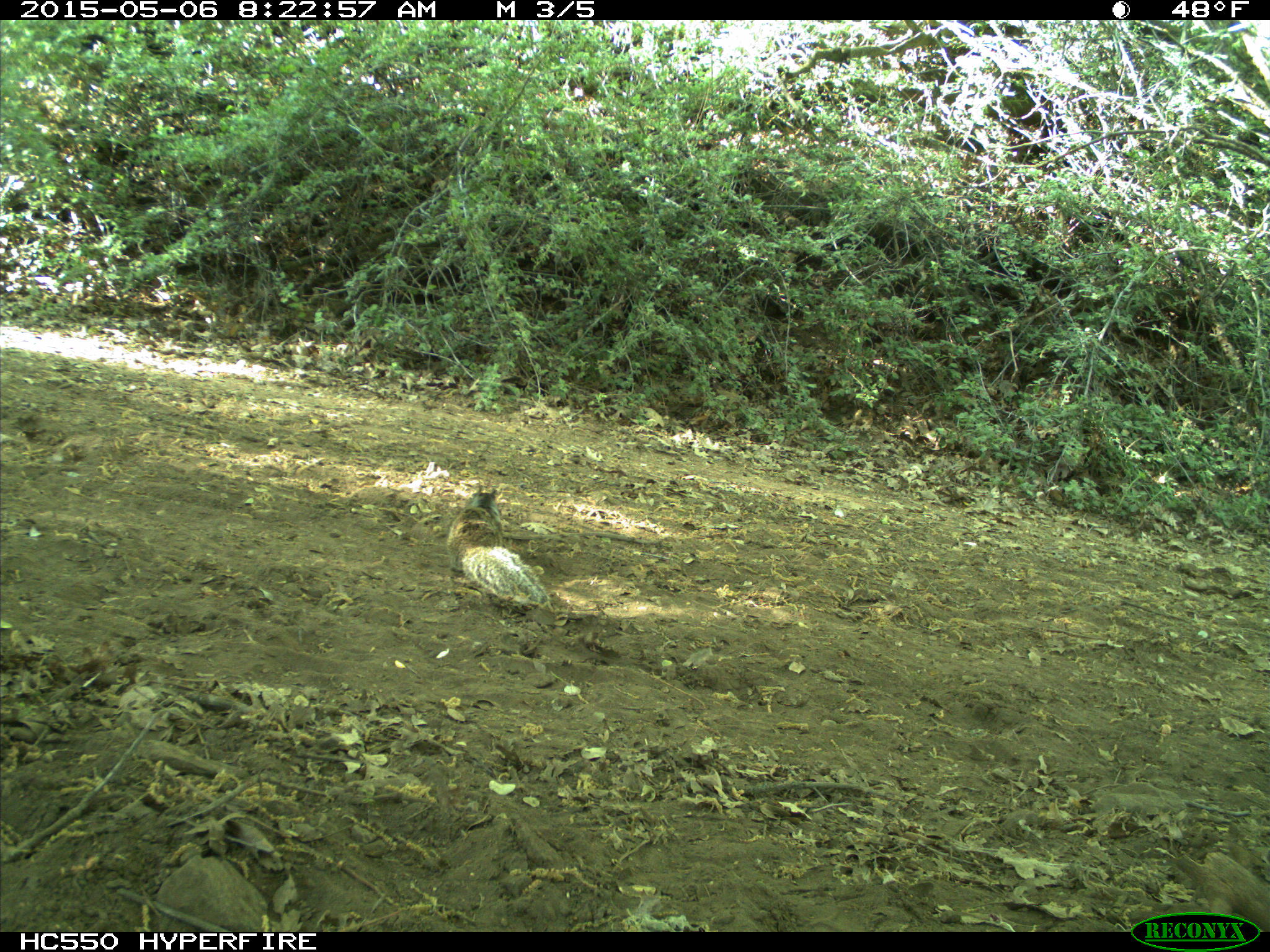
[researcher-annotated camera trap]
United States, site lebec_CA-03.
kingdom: Animalia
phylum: Chordata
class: Mammalia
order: Rodentia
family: Sciuridae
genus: Otospermophilus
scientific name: Otospermophilus beecheyi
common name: california ground squirrel